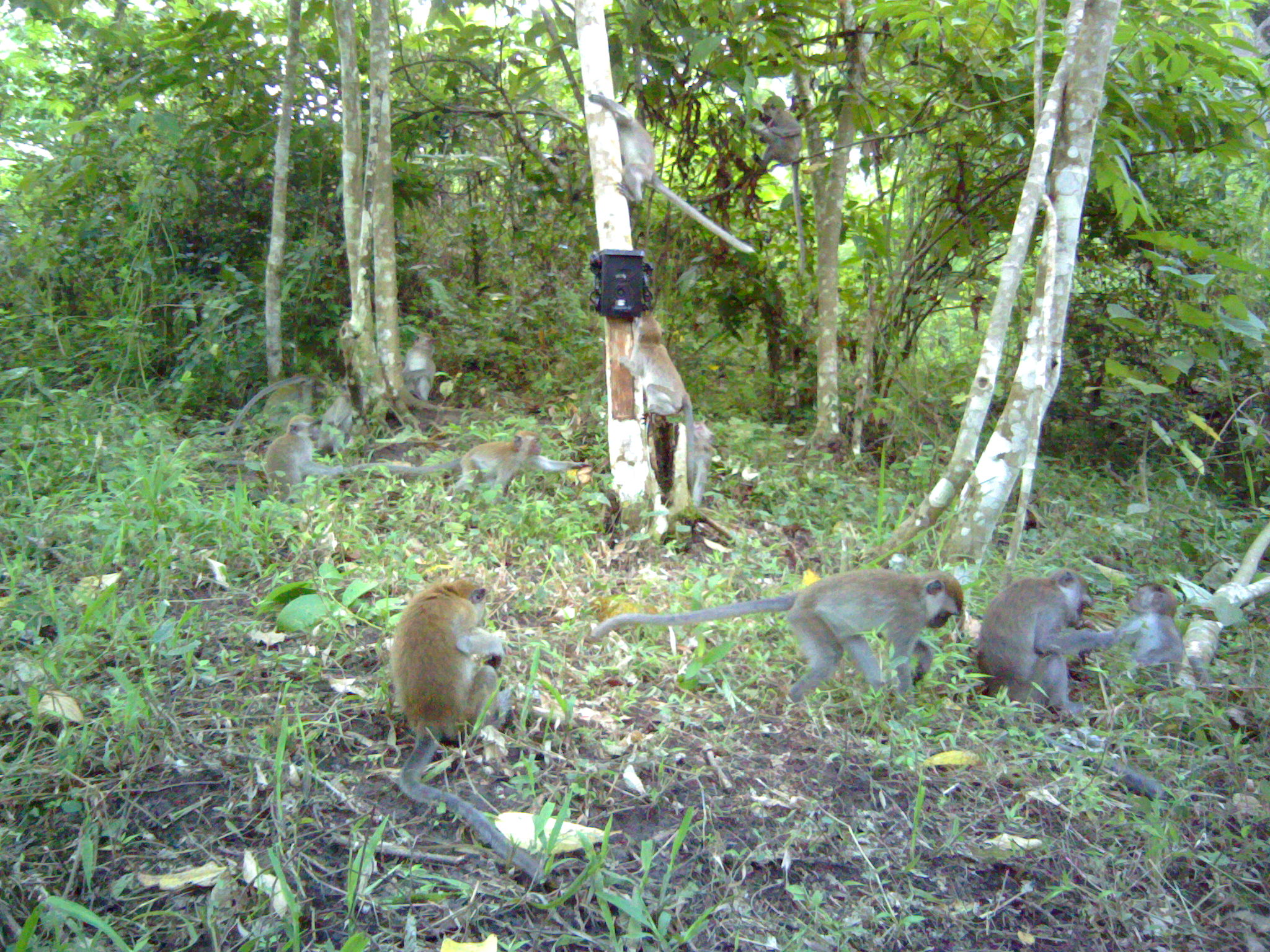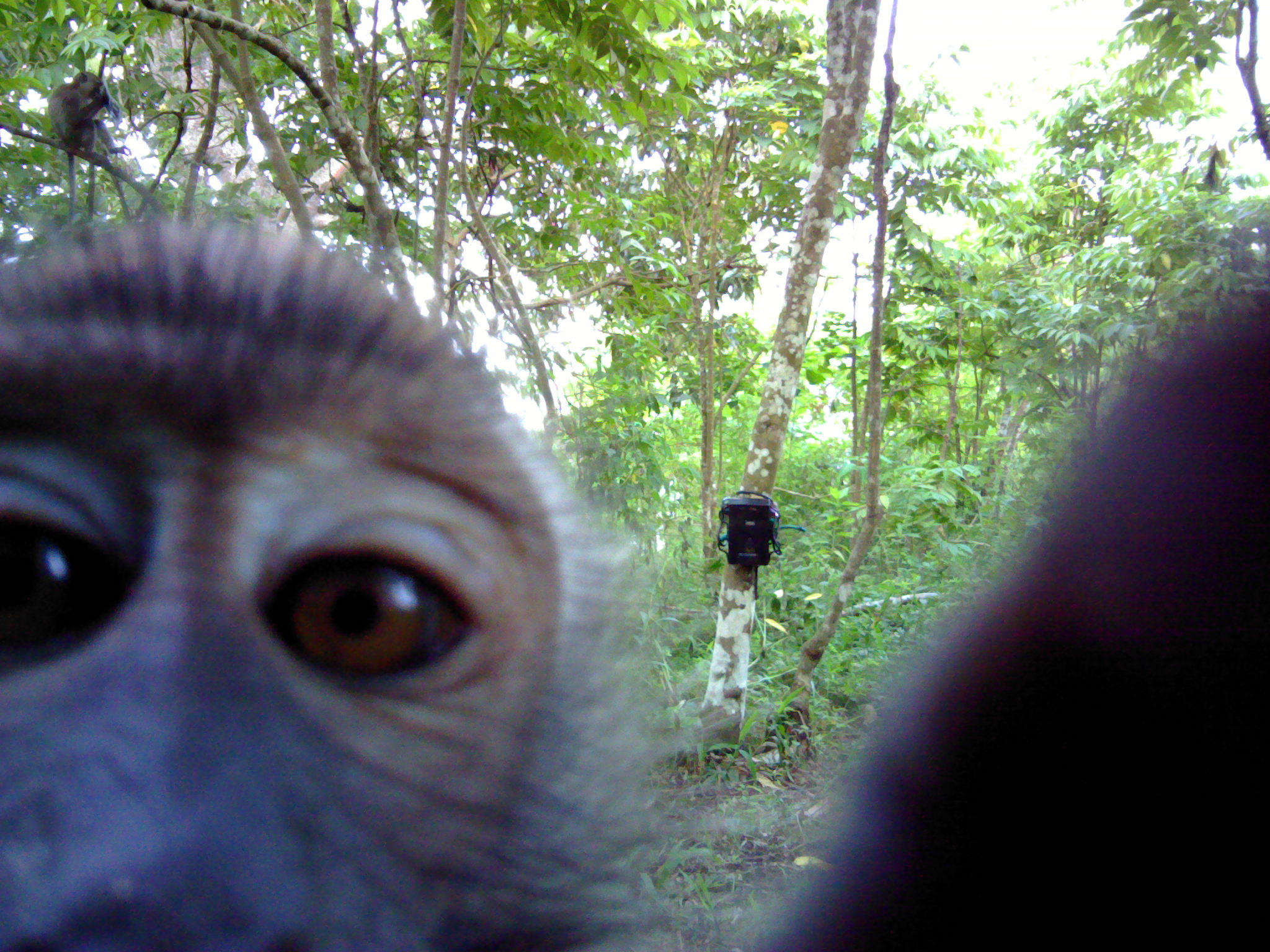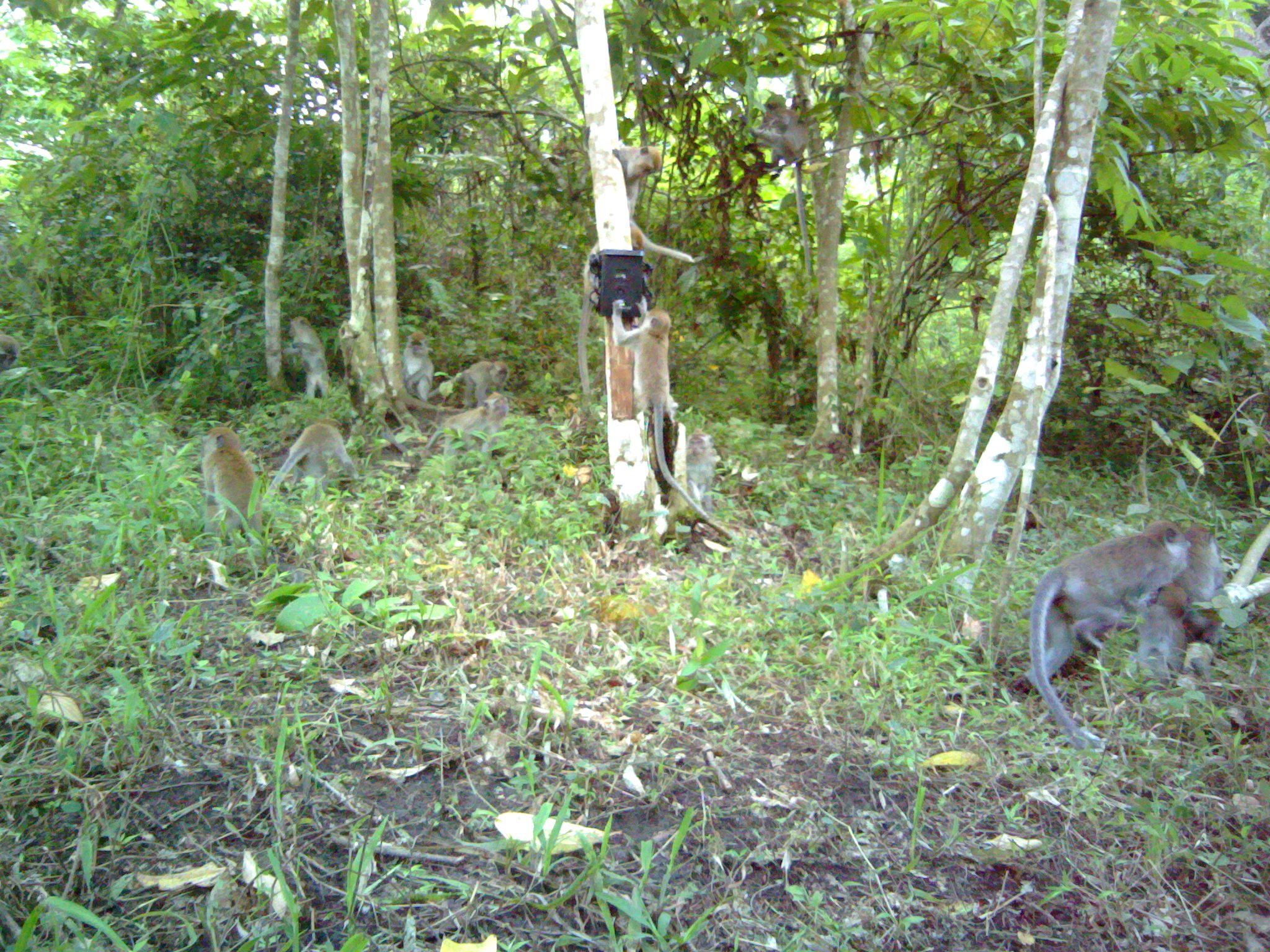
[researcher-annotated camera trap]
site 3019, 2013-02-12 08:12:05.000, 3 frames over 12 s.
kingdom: Animalia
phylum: Chordata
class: Mammalia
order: Primates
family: Cercopithecidae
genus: Macaca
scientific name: Macaca fascicularis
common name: crab-eating macaque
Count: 12.